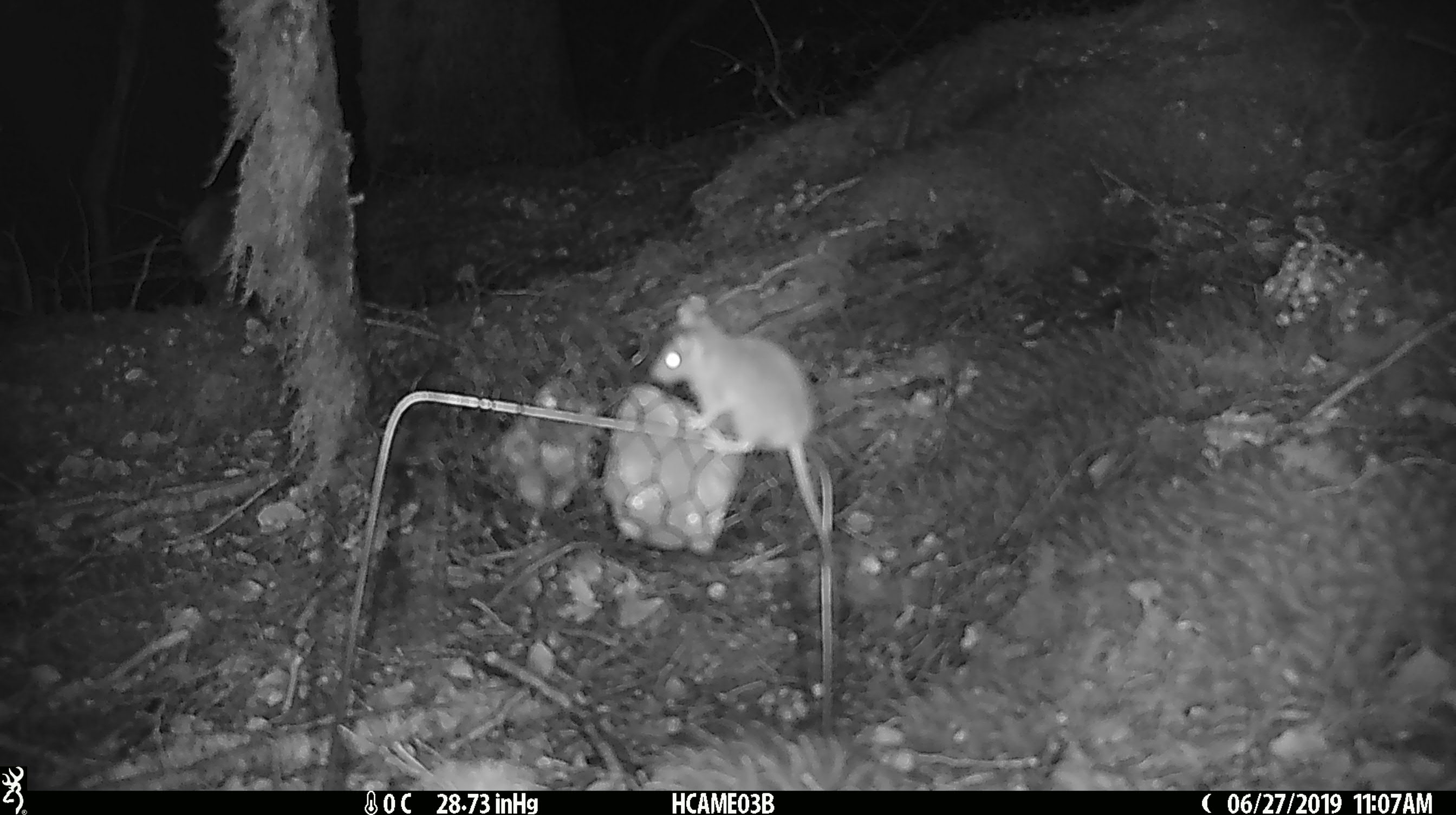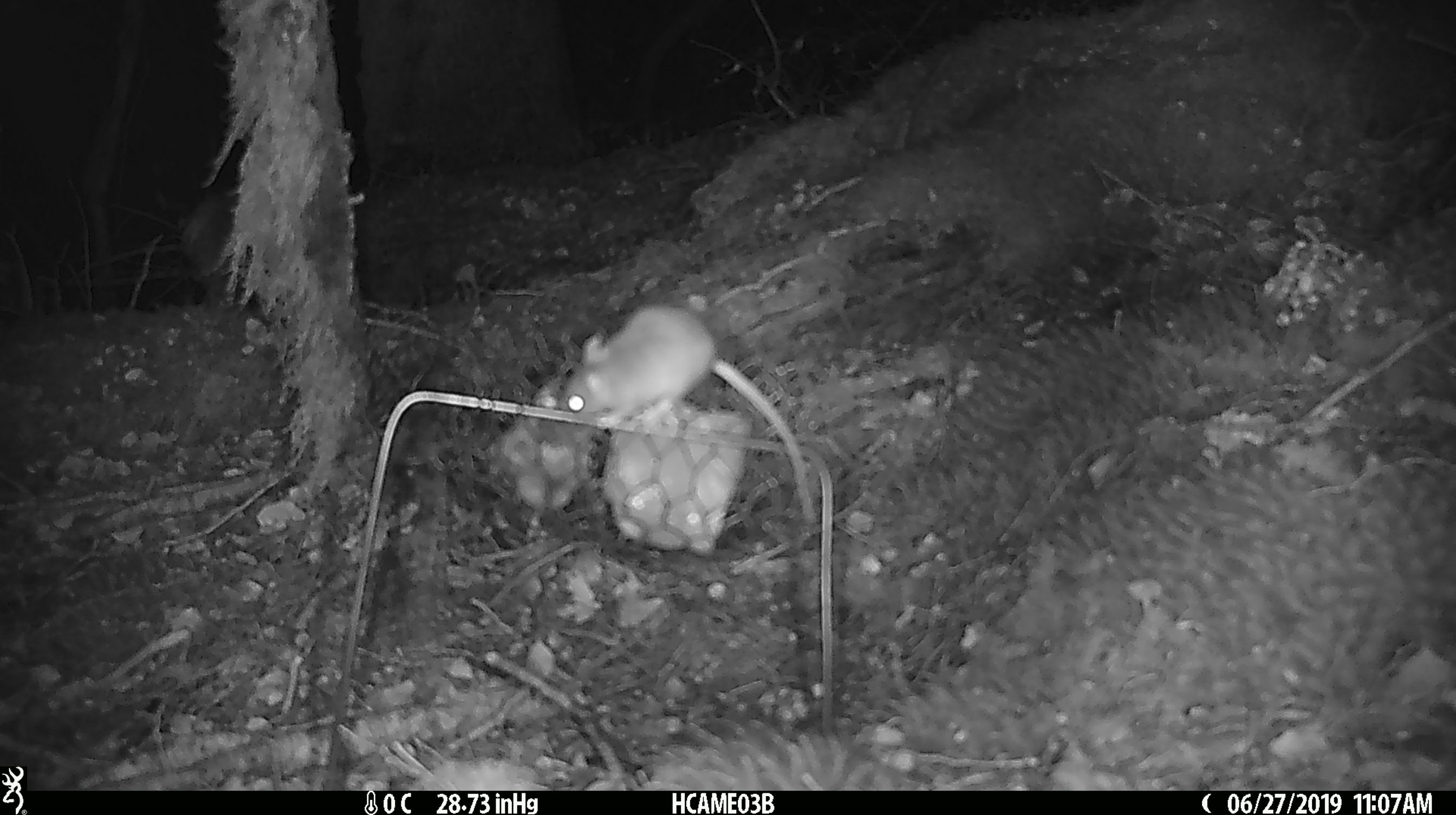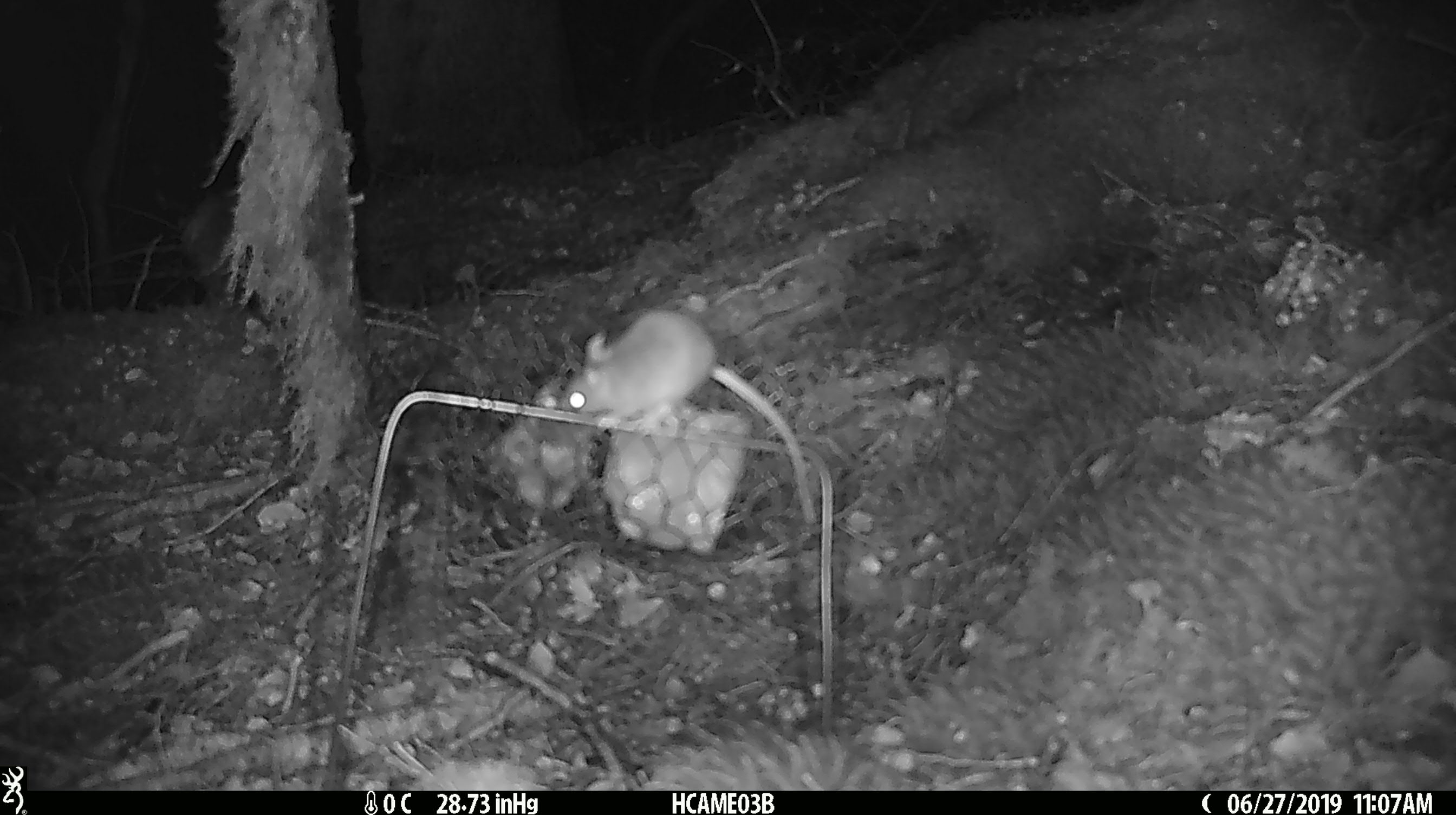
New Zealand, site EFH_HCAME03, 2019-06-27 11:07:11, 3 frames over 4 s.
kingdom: Animalia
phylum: Chordata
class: Mammalia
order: Rodentia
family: Muridae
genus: Mus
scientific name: Mus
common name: mouse